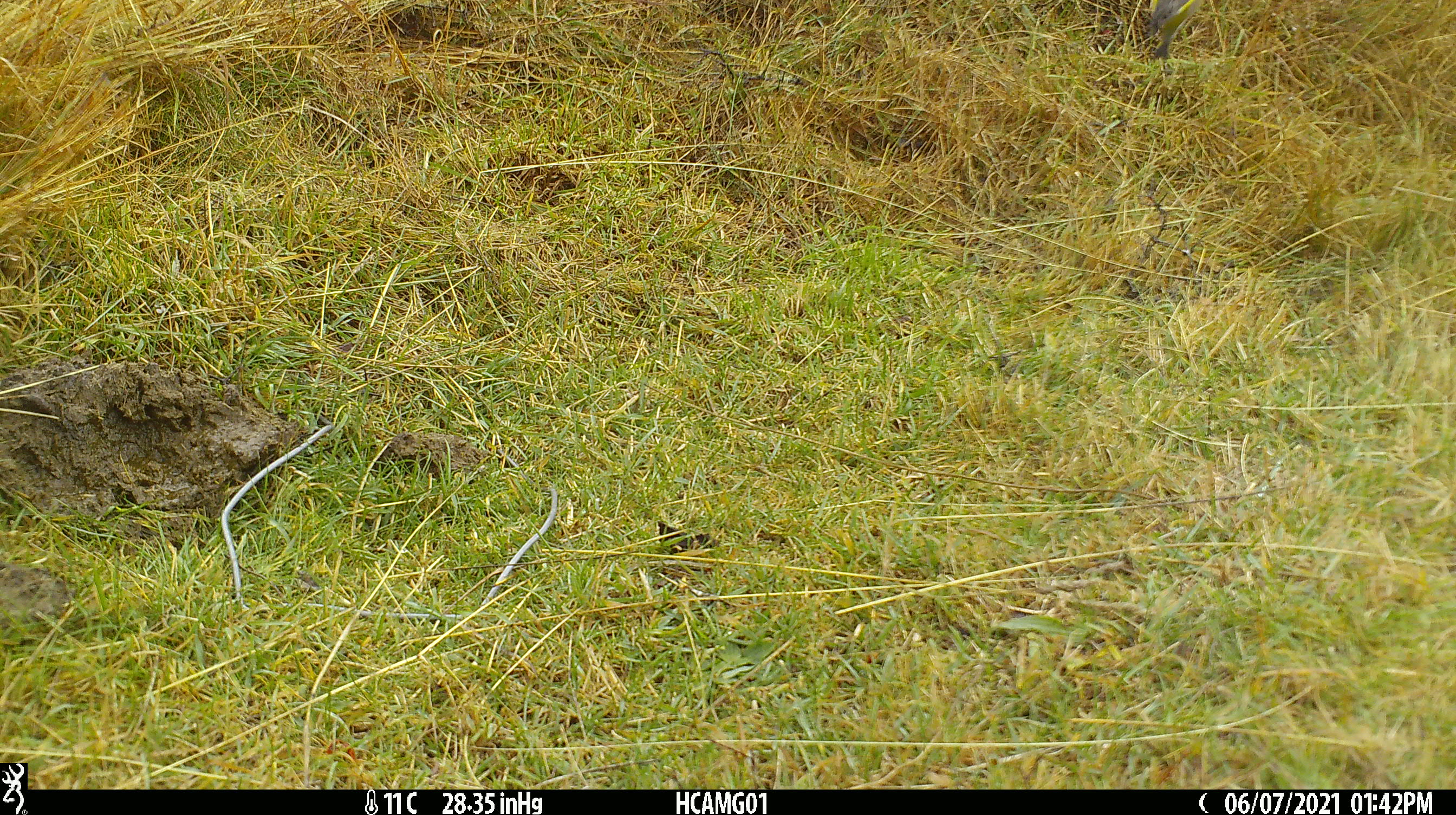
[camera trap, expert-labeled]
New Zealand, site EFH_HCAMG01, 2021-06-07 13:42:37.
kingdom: Animalia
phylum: Chordata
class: Aves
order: Passeriformes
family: Fringillidae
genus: Chloris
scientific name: Chloris chloris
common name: greenfinch